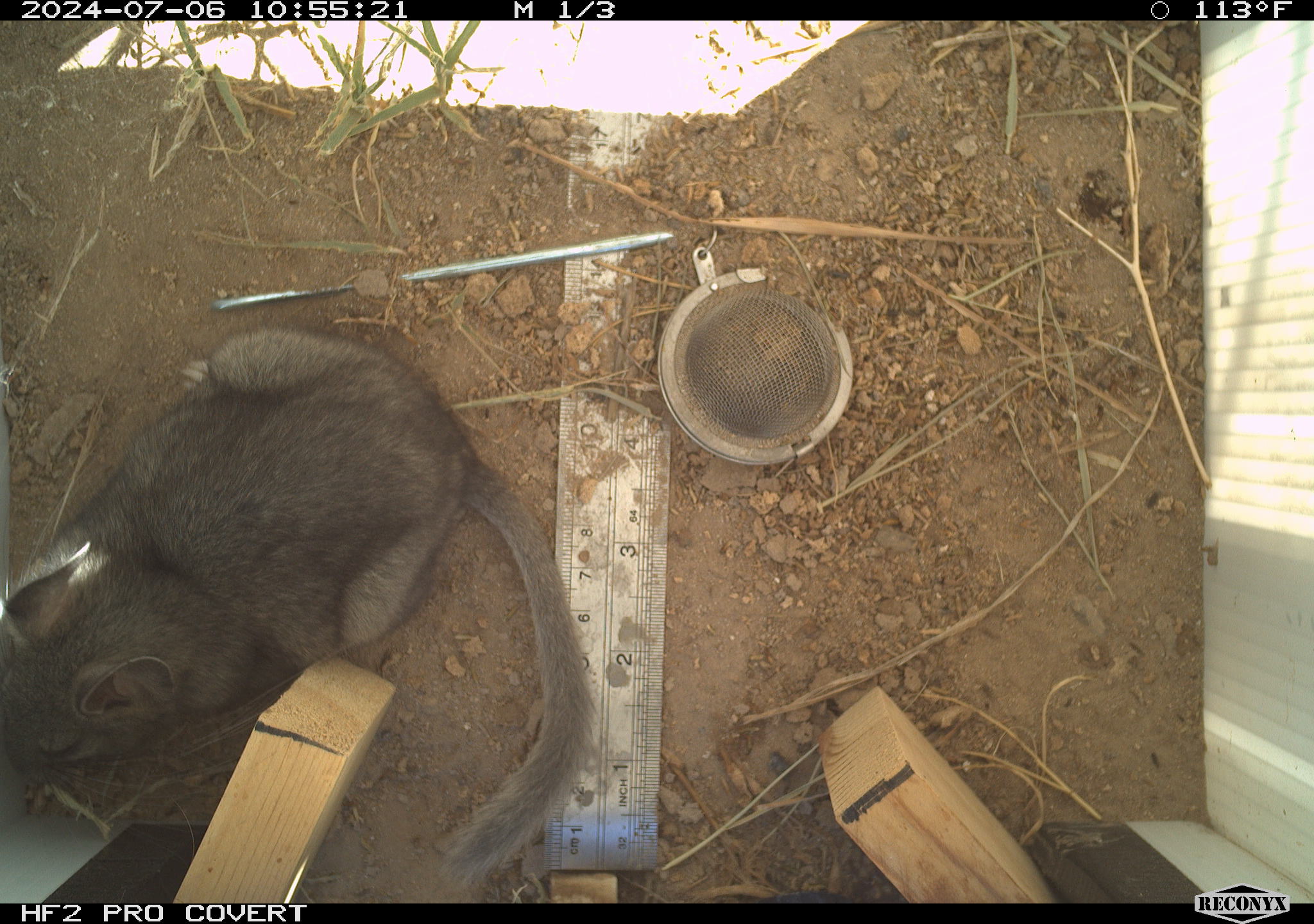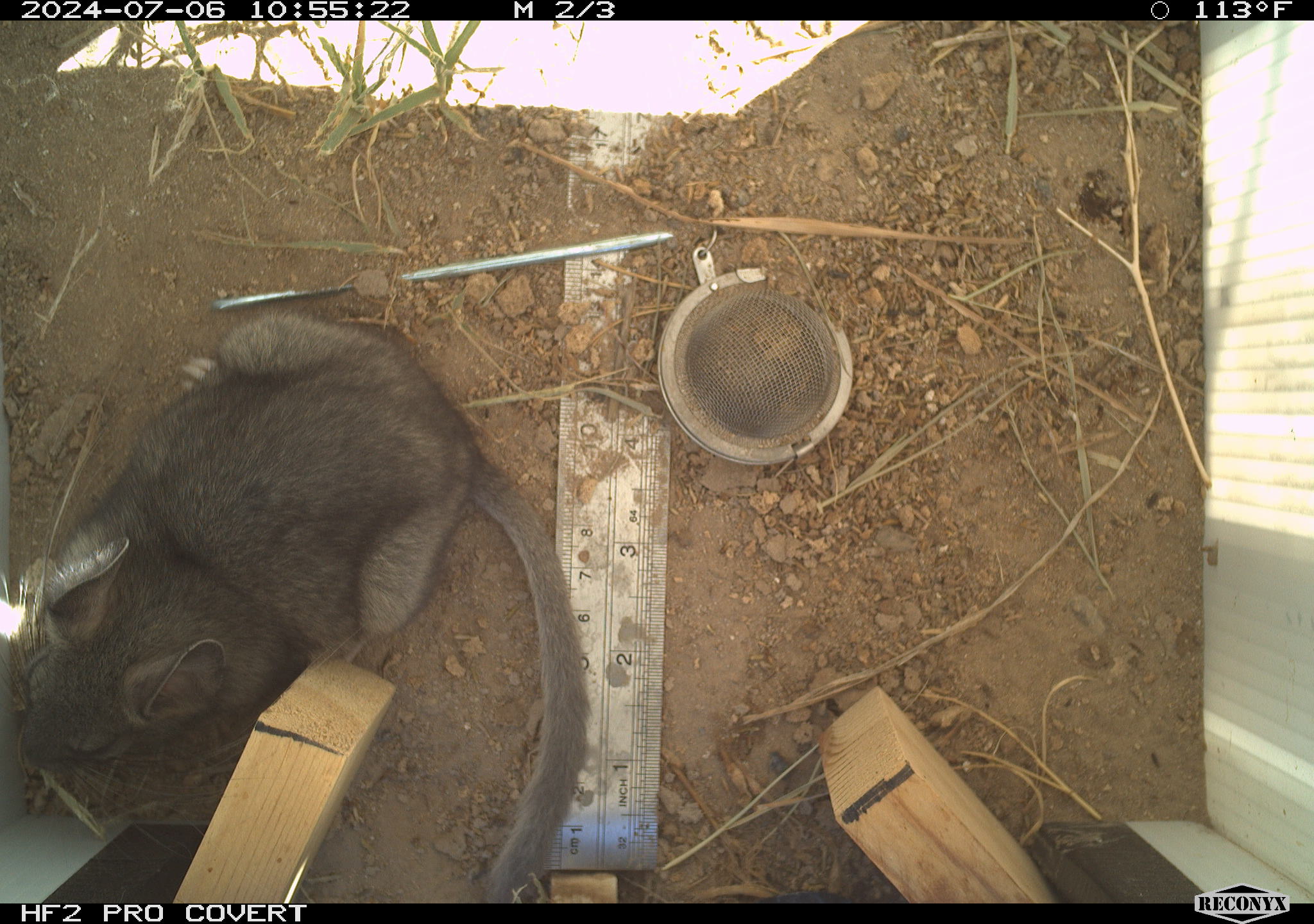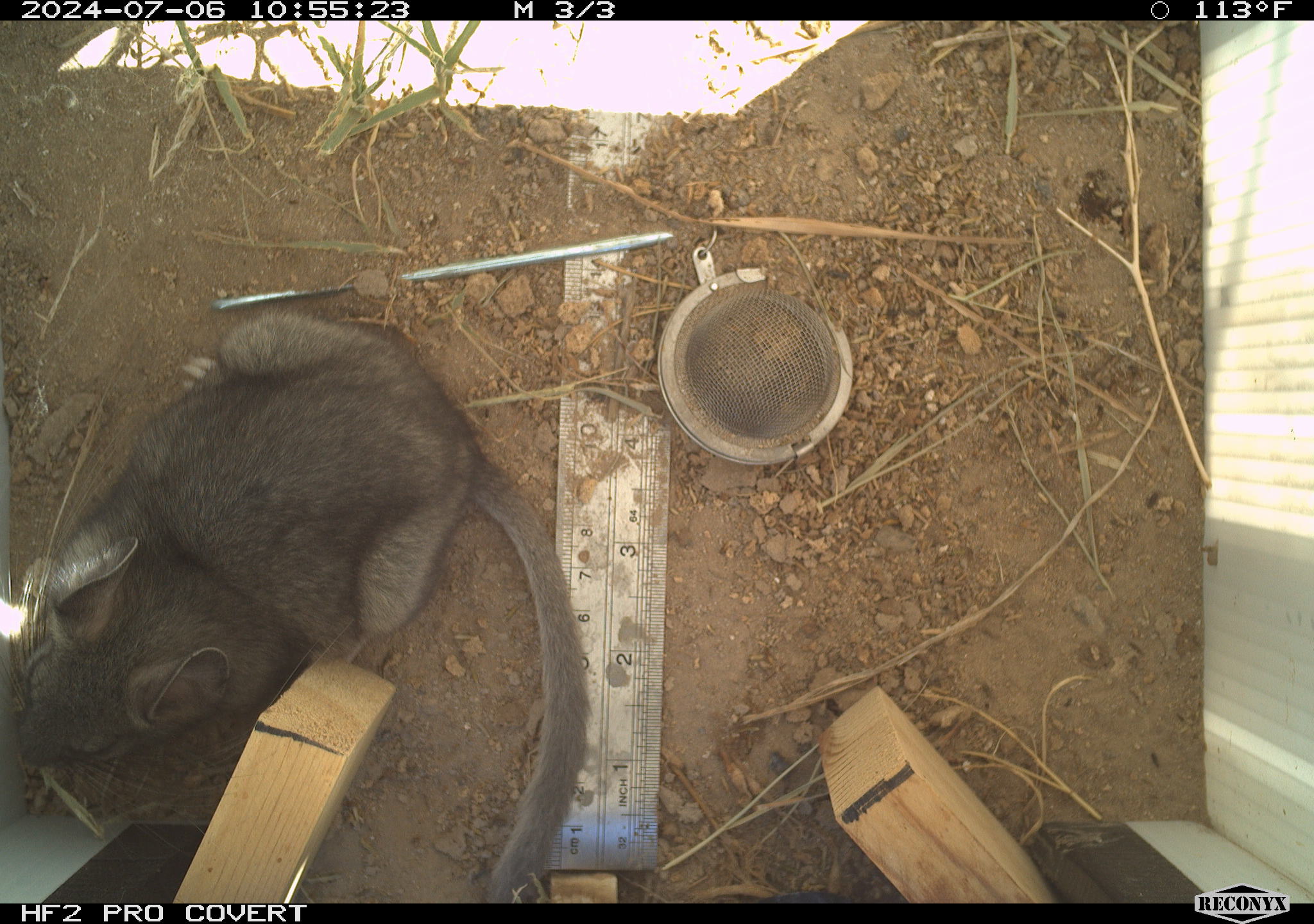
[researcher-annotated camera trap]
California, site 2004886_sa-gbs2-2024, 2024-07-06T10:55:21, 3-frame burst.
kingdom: Animalia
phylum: Chordata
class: Mammalia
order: Rodentia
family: Cricetidae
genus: Neotoma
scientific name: Neotoma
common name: pack rat or woodrat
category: neotoma species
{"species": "neotoma species (pack rat or woodrat) (Neotoma)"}